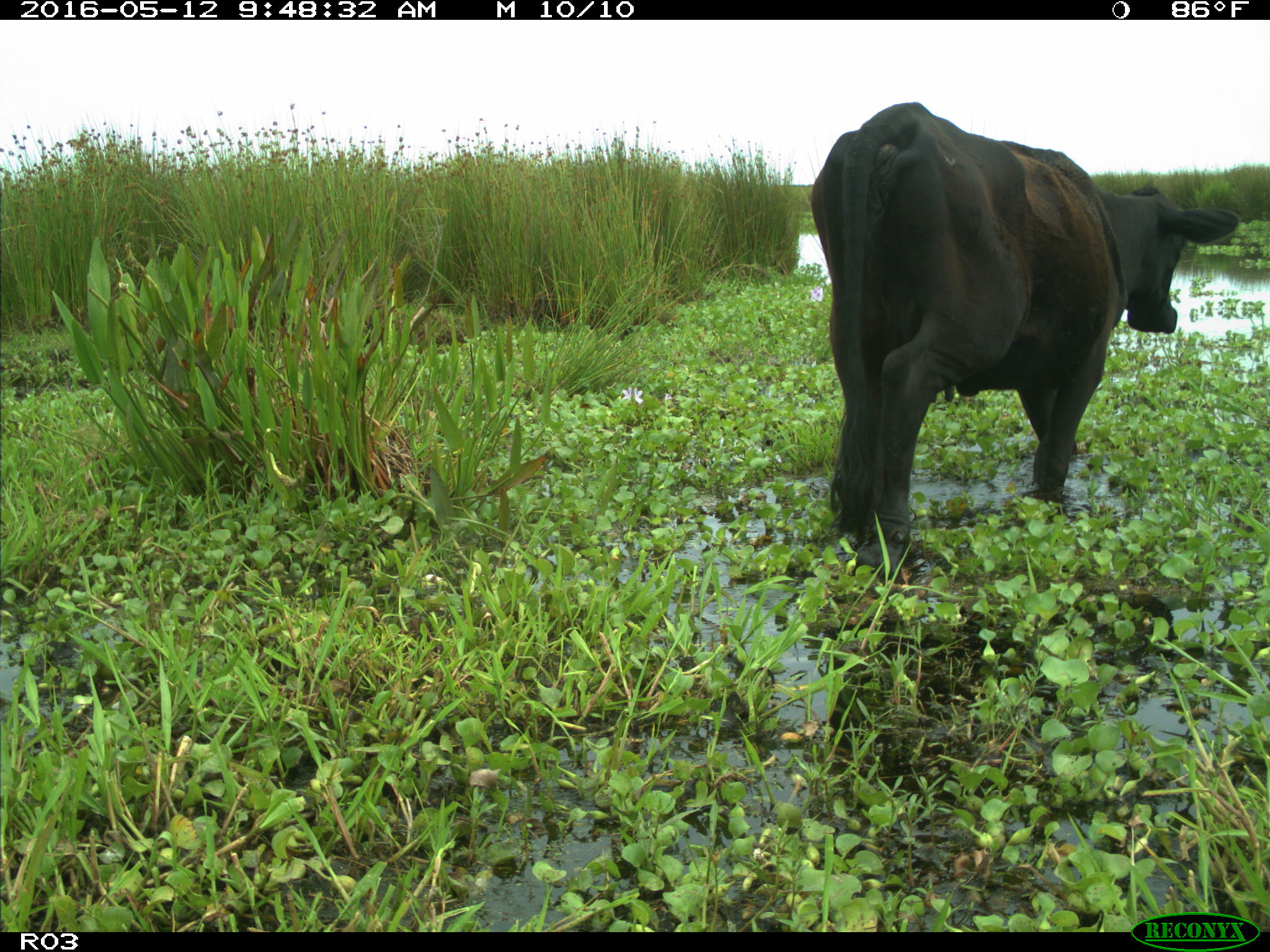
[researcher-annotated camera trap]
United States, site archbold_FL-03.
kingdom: Animalia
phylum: Chordata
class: Mammalia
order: Artiodactyla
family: Bovidae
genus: Bos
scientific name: Bos taurus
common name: domestic cow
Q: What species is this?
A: Bos taurus (domestic cow).